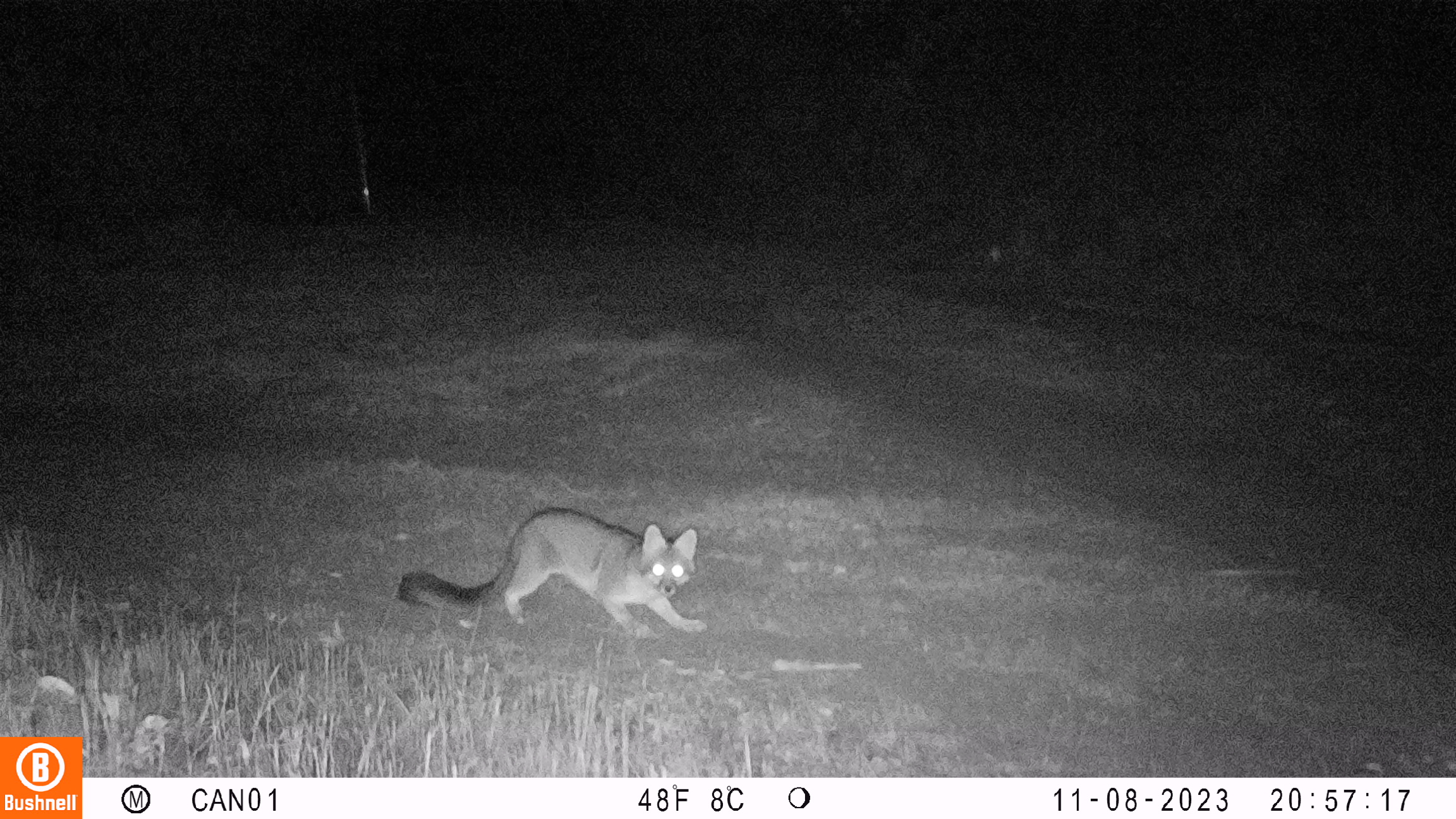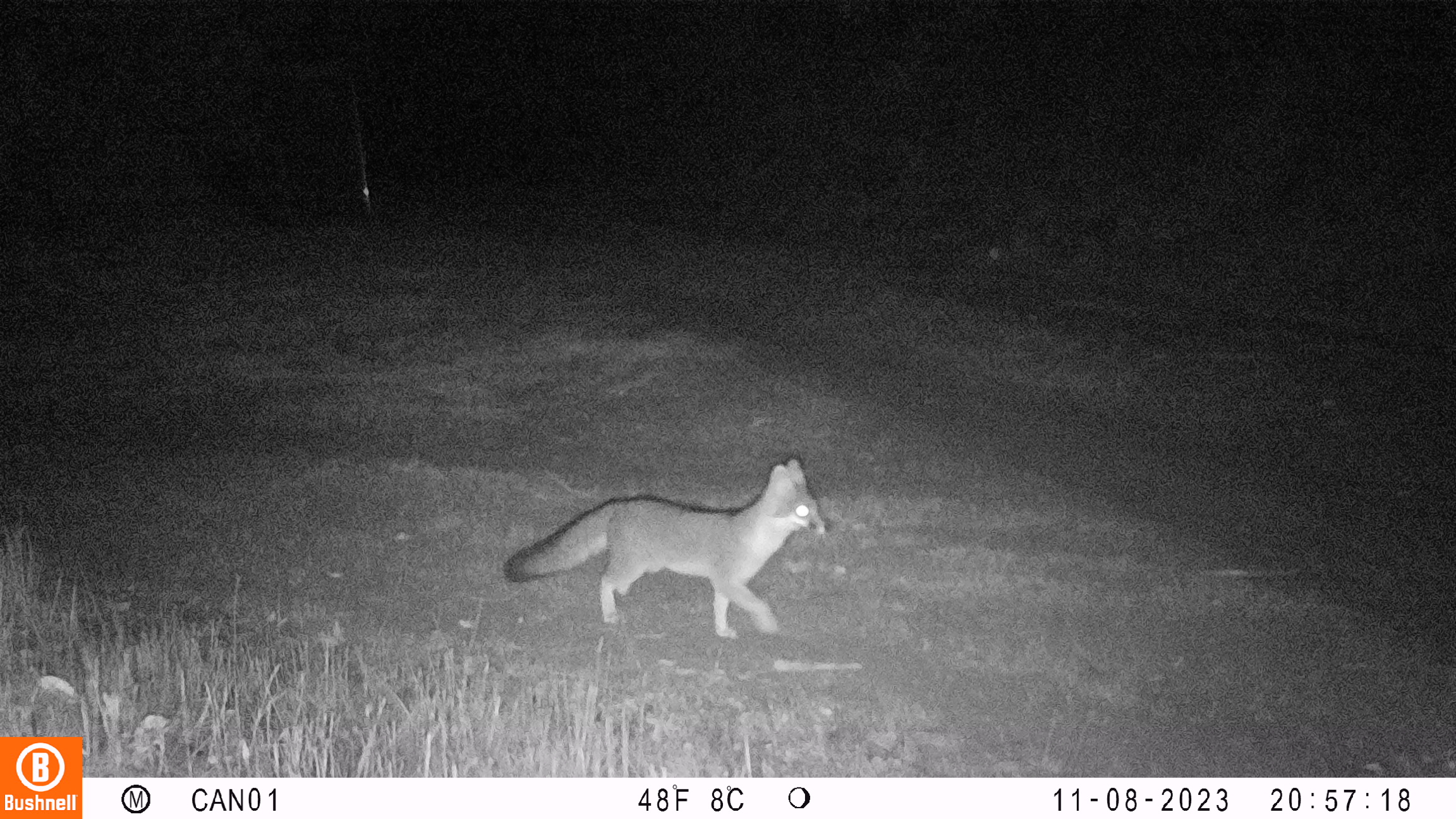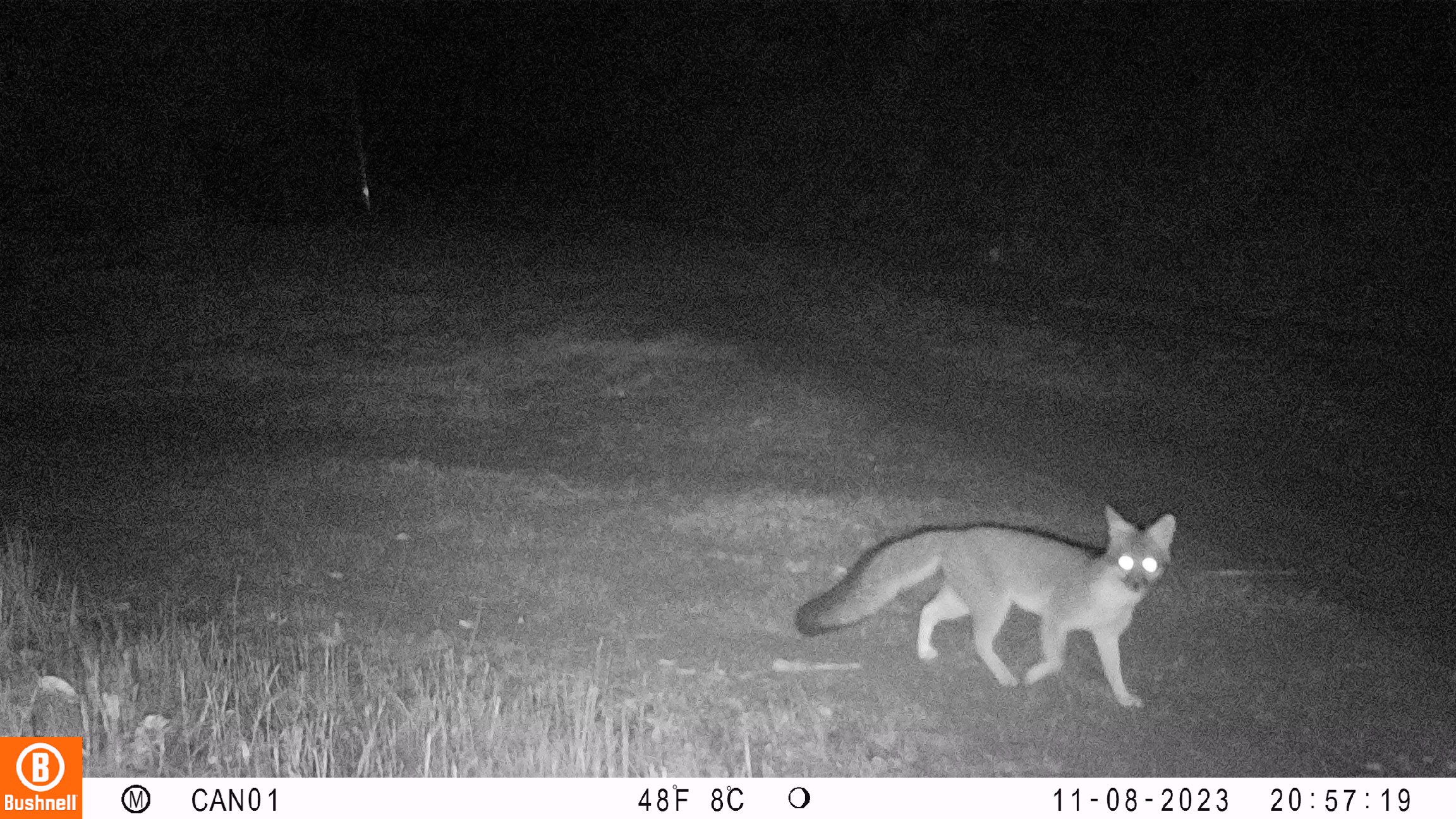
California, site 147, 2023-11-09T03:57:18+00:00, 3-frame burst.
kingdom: Animalia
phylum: Chordata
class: Mammalia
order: Carnivora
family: Canidae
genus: Urocyon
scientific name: Urocyon cinereoargenteus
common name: gray fox